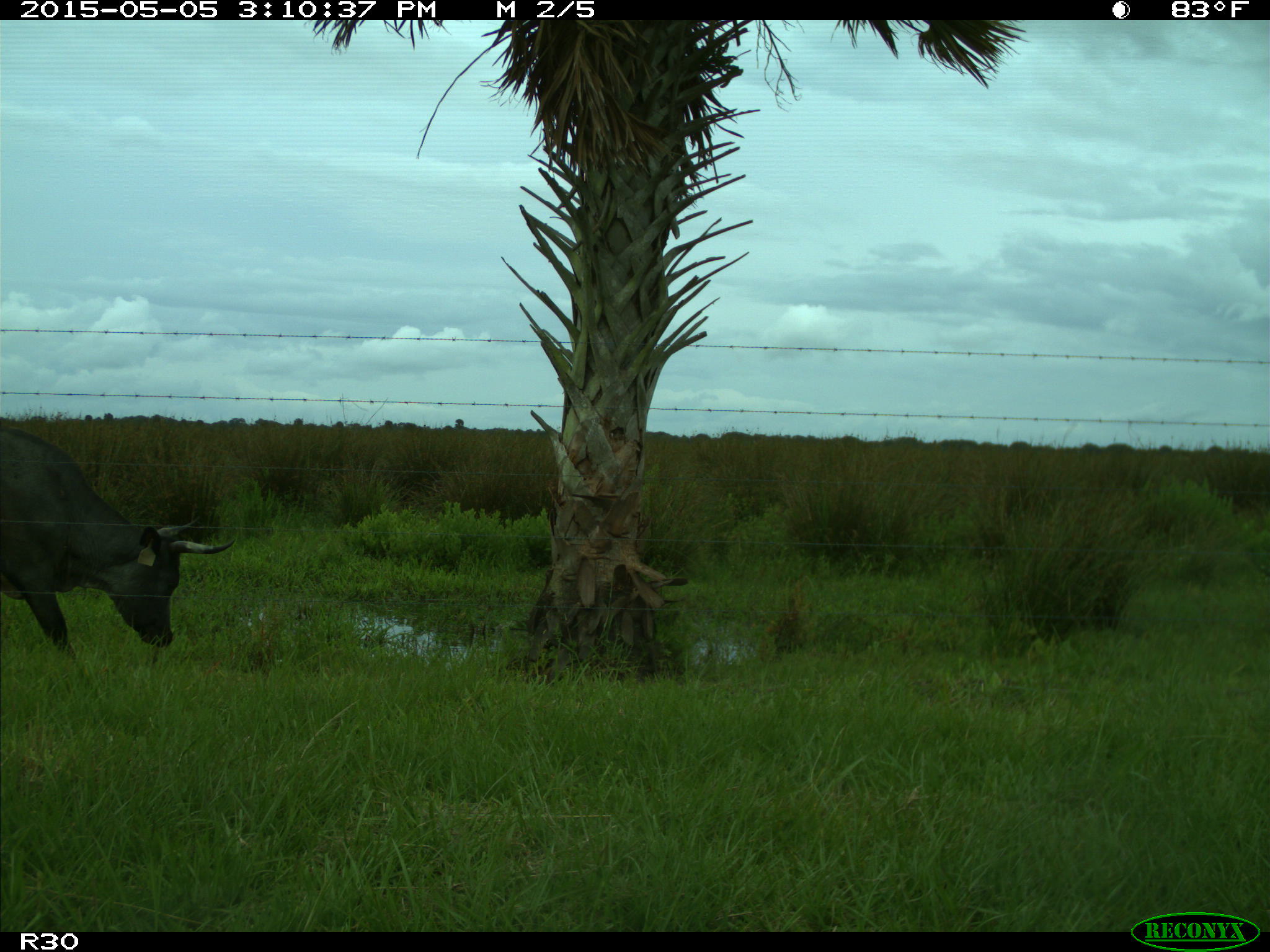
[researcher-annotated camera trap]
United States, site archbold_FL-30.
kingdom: Animalia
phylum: Chordata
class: Mammalia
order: Artiodactyla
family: Bovidae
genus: Bos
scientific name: Bos taurus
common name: domestic cow